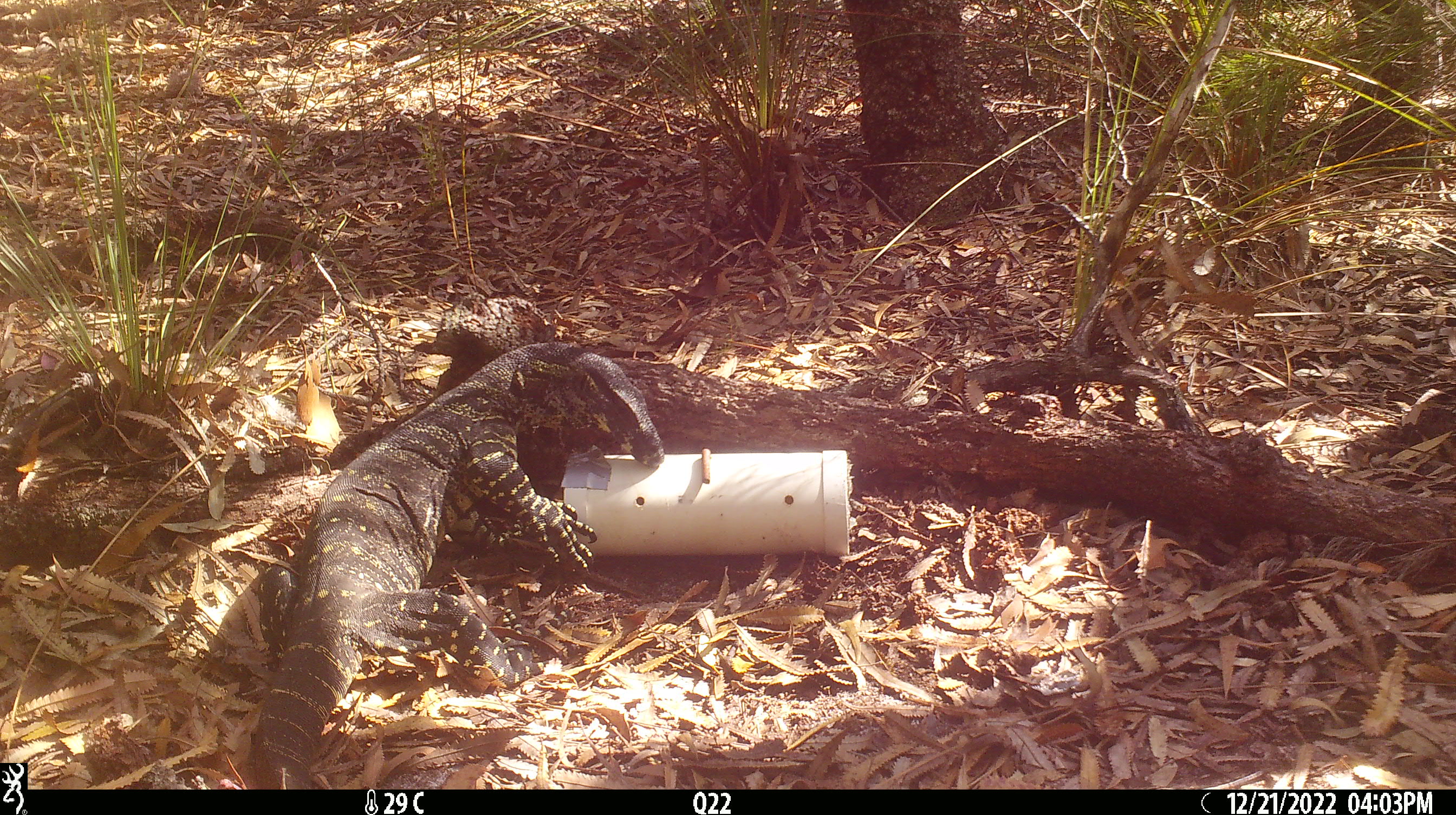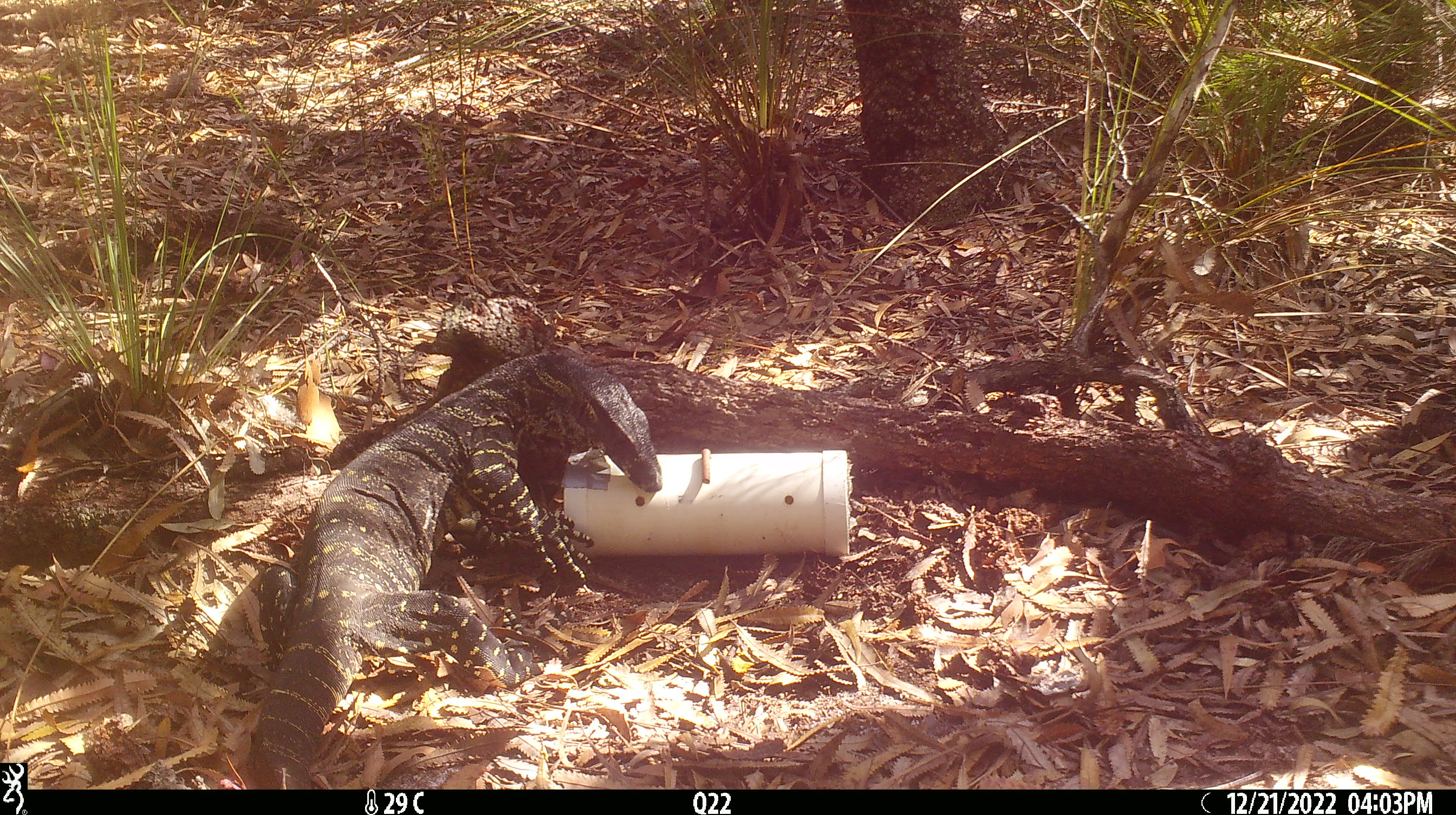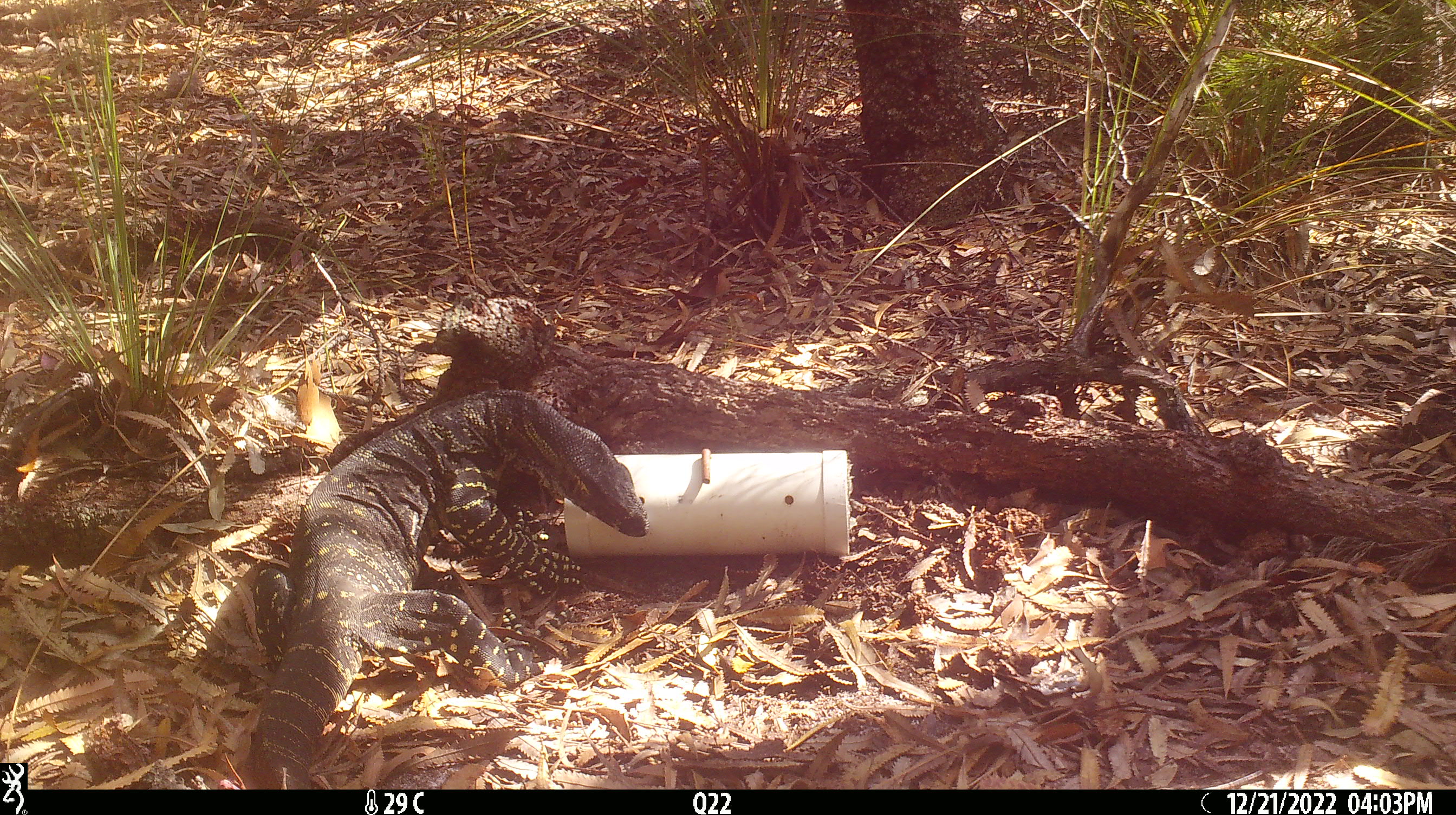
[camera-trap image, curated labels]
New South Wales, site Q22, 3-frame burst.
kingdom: Animalia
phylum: Chordata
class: Reptilia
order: Squamata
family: Varanidae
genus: Varanus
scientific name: Varanus varius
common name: lace monitor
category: goanna